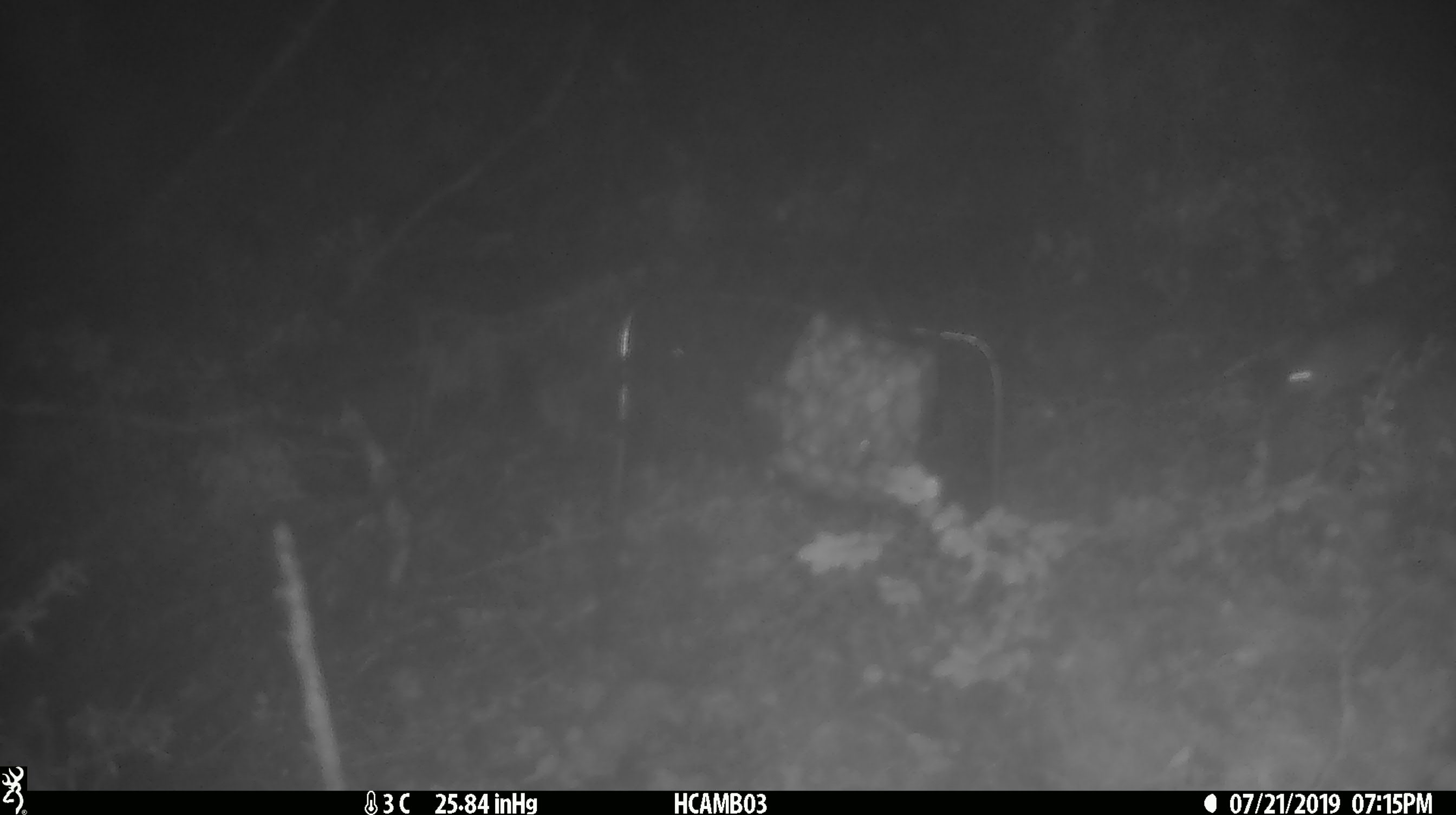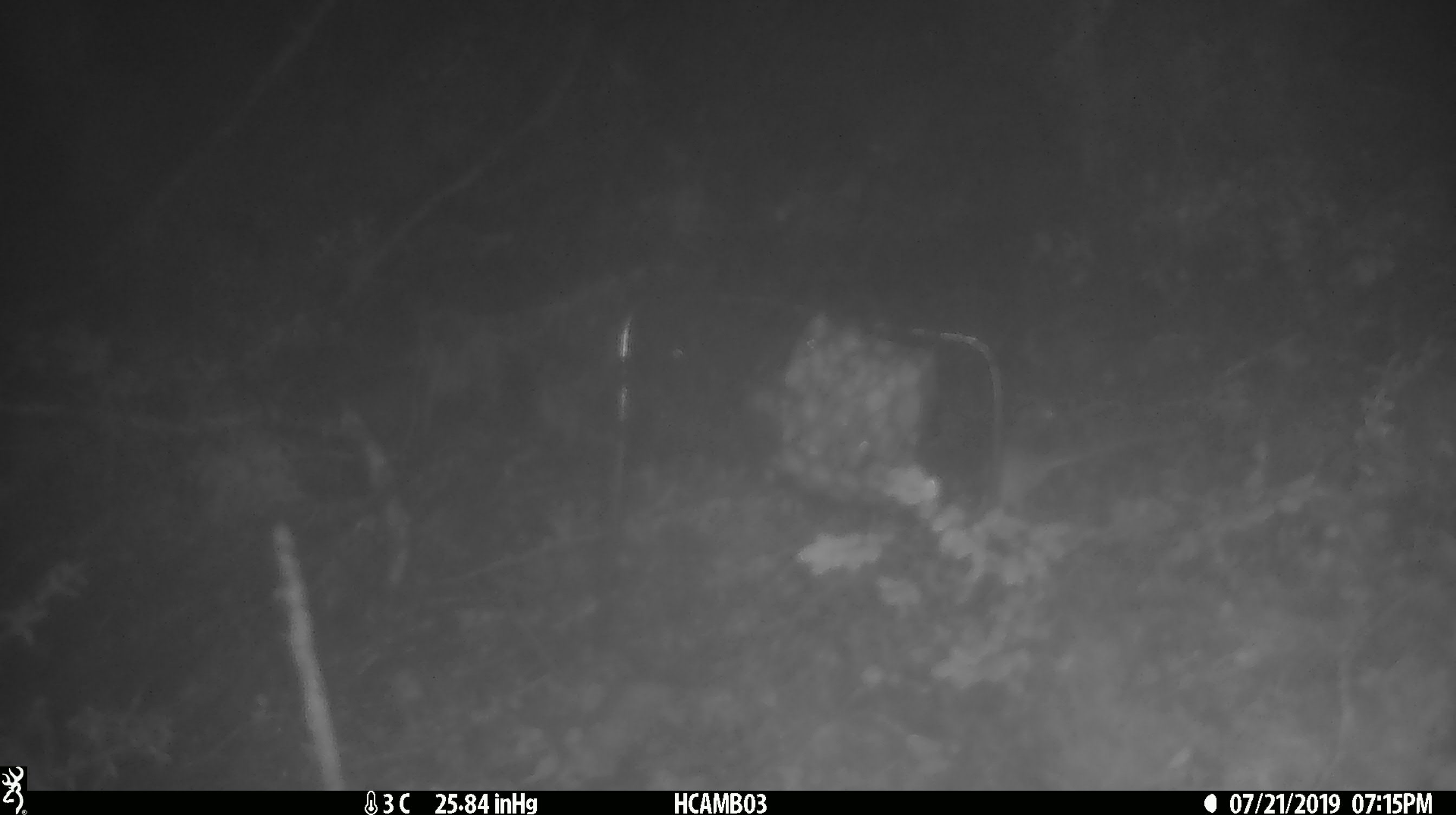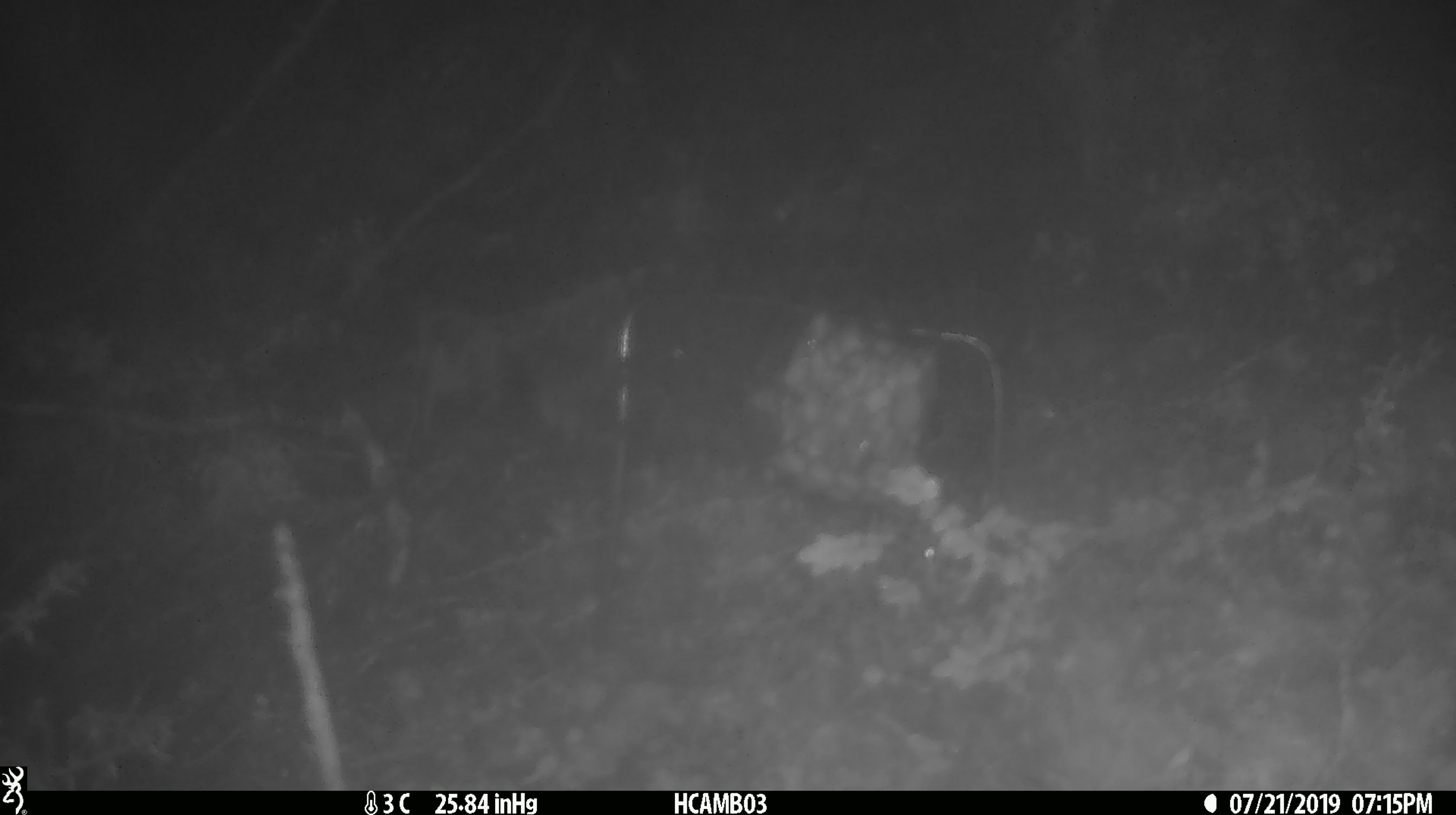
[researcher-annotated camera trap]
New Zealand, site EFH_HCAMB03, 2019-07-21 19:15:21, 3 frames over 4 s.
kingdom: Animalia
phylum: Chordata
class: Mammalia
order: Rodentia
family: Muridae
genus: Mus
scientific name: Mus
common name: mouse